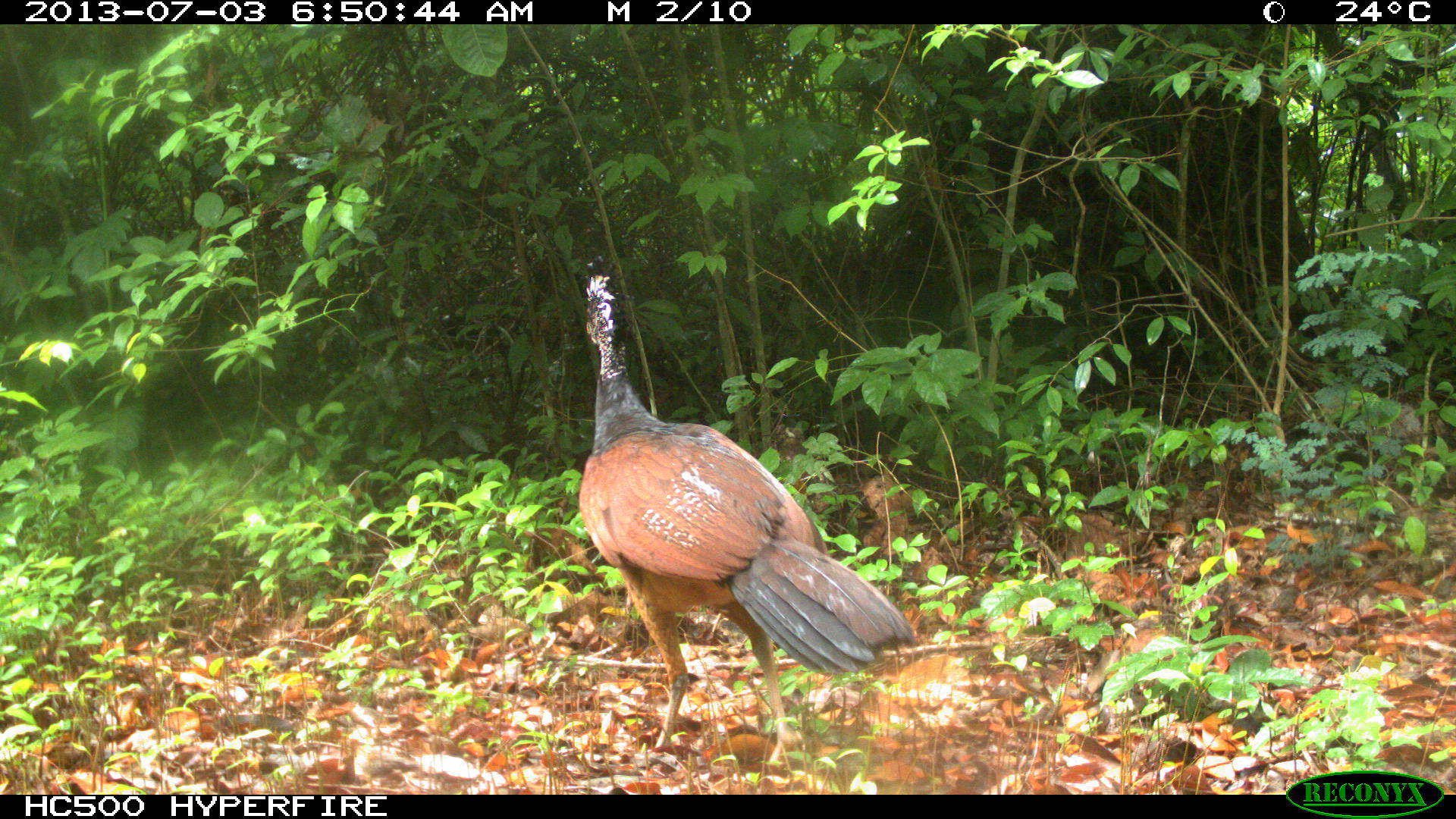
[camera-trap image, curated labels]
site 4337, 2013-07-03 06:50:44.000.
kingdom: Animalia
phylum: Chordata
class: Aves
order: Galliformes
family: Cracidae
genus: Crax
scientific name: Crax rubra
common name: great curassow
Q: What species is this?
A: Crax rubra (great curassow).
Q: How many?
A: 1.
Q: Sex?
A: Female.